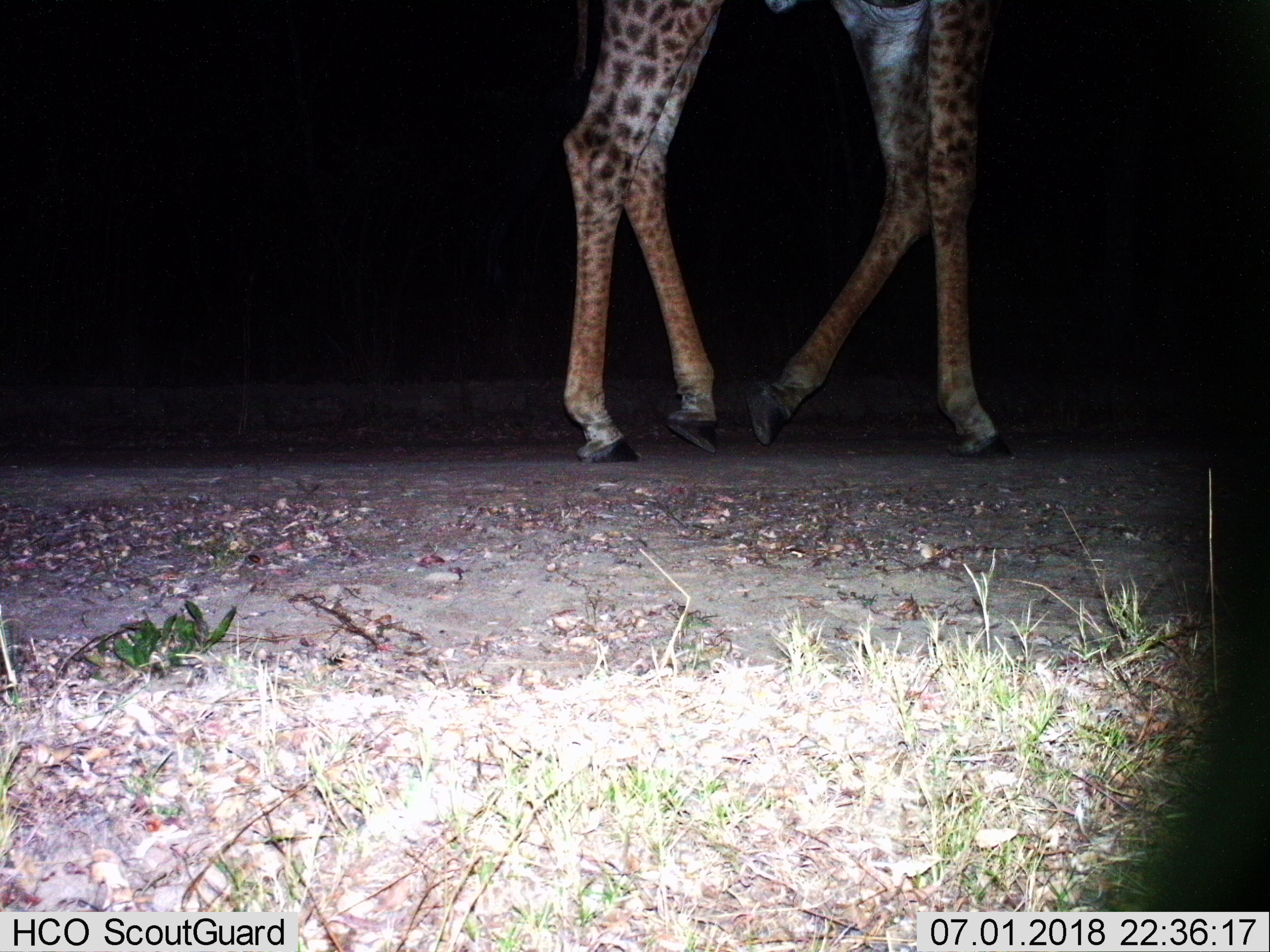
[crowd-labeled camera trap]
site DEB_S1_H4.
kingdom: Animalia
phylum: Chordata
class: Mammalia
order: Artiodactyla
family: Giraffidae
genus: Giraffa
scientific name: Giraffa camelopardalis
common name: giraffe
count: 1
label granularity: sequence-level